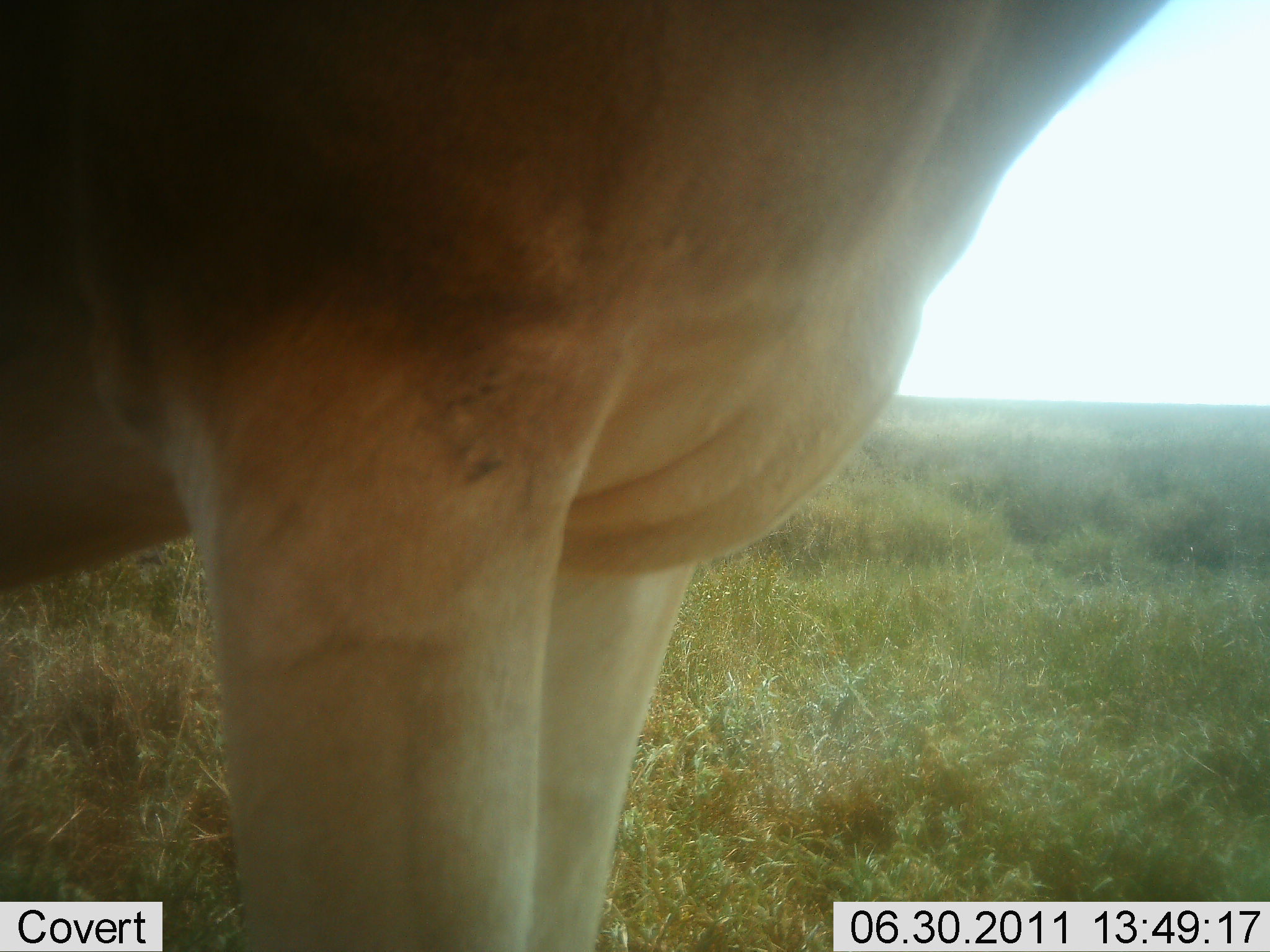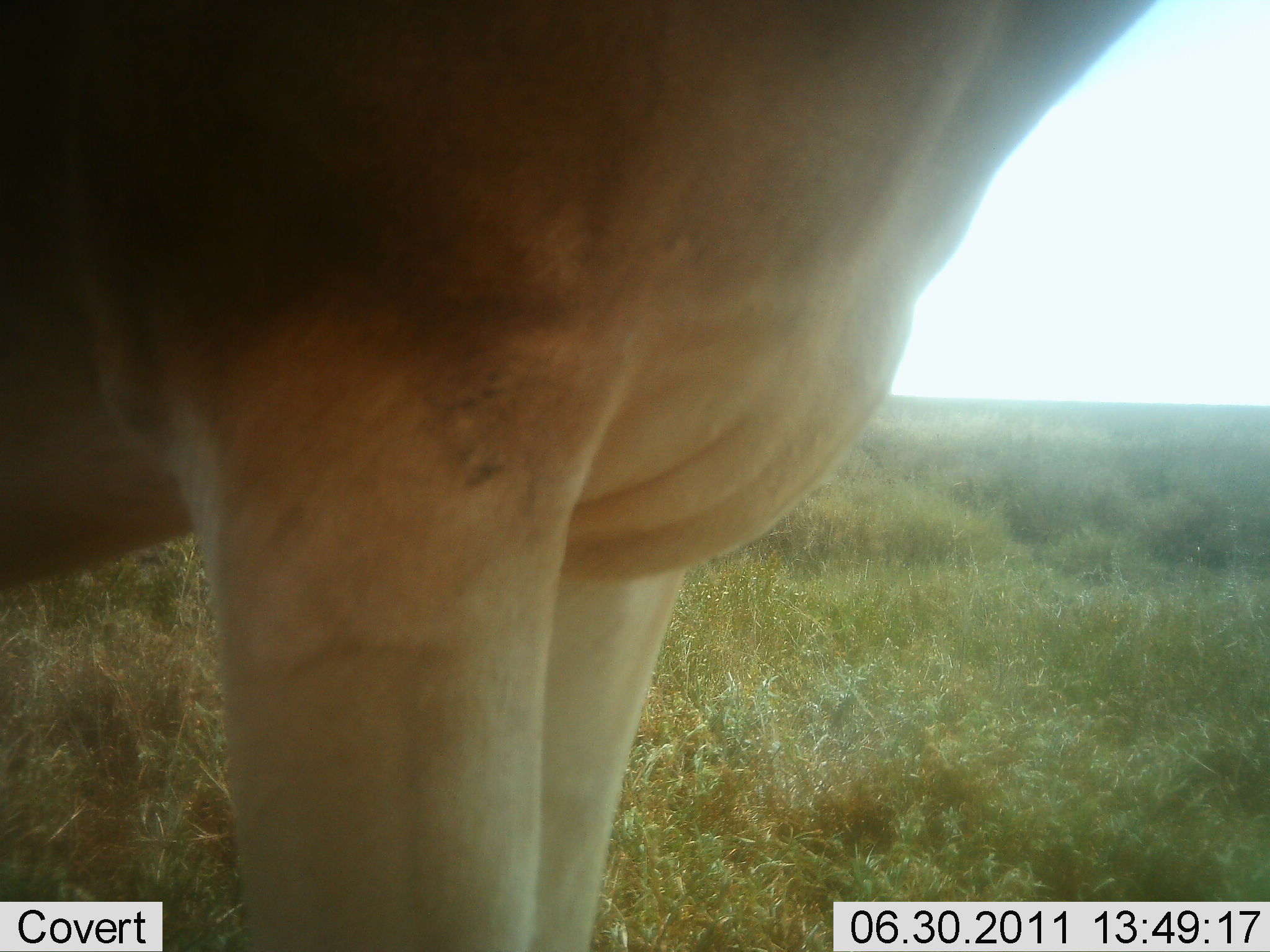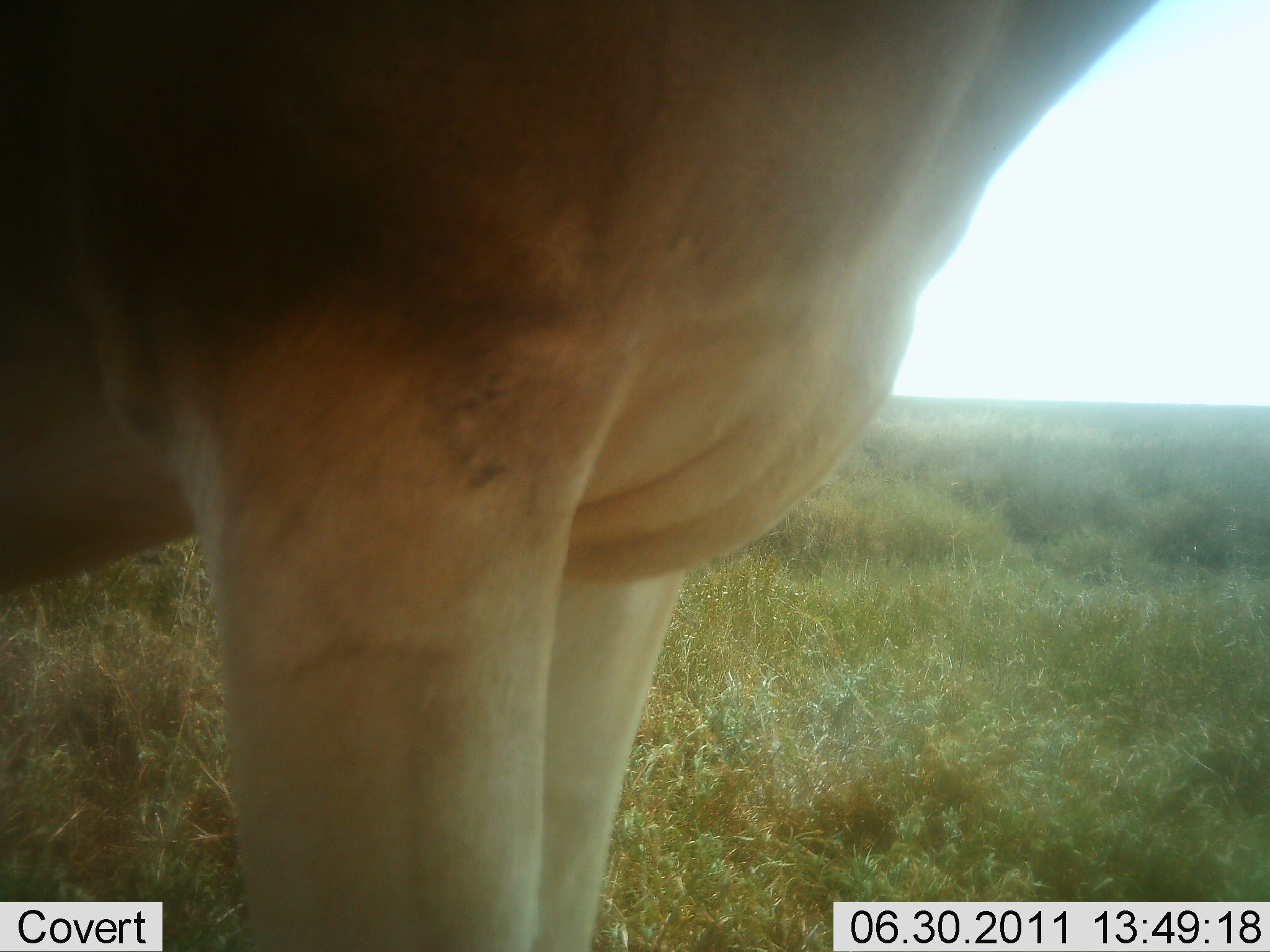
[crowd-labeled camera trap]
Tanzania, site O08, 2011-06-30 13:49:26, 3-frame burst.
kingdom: Animalia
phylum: Chordata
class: Mammalia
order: Artiodactyla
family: Bovidae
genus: Alcelaphus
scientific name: Alcelaphus buselaphus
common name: hartebeest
Hartebeest (Alcelaphus buselaphus), count 1. Behavior (volunteer vote fractions): standing 100%, resting 0%, moving 0%, interacting 0%. Young present (vote fraction): 0%. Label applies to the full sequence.